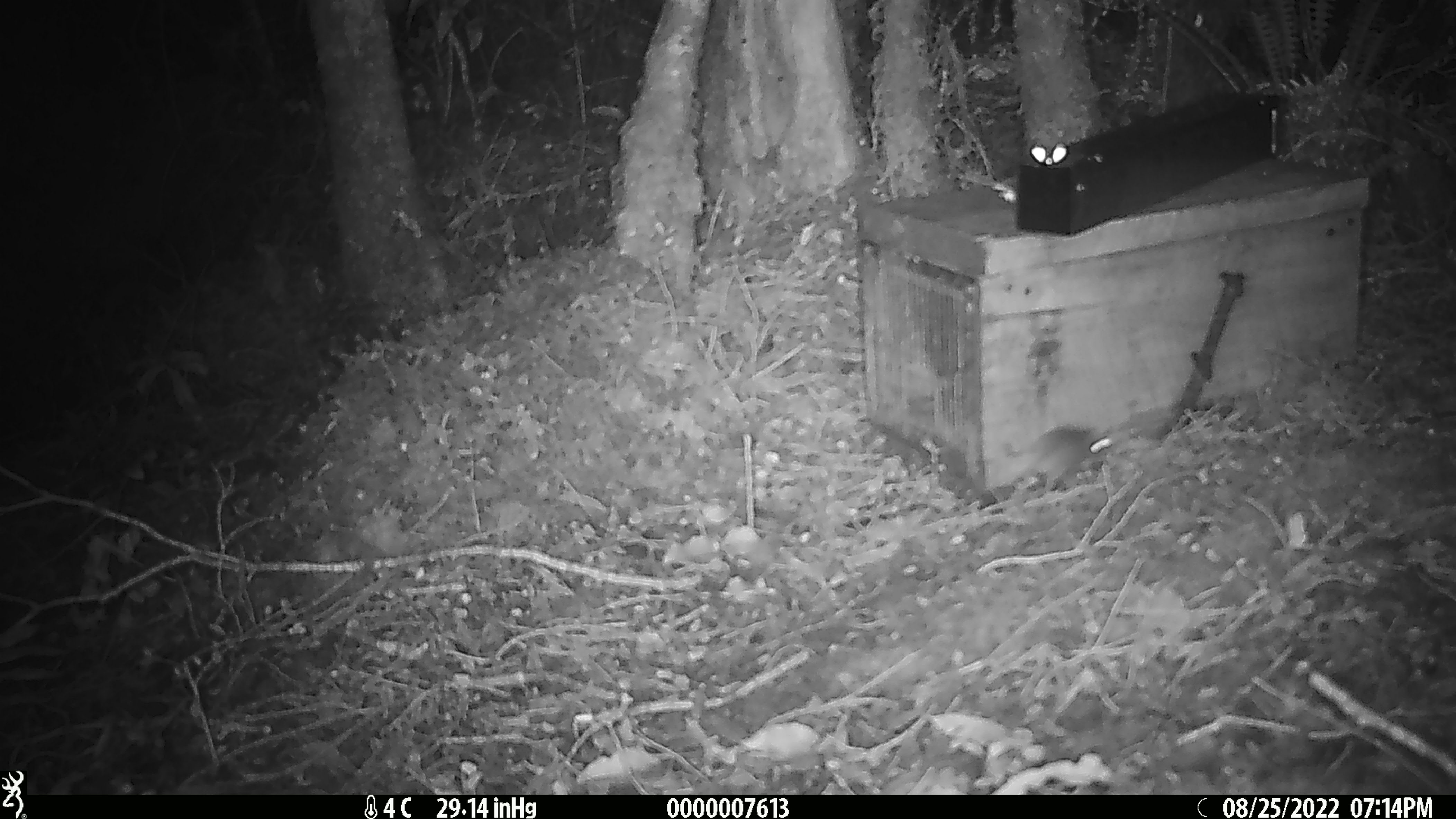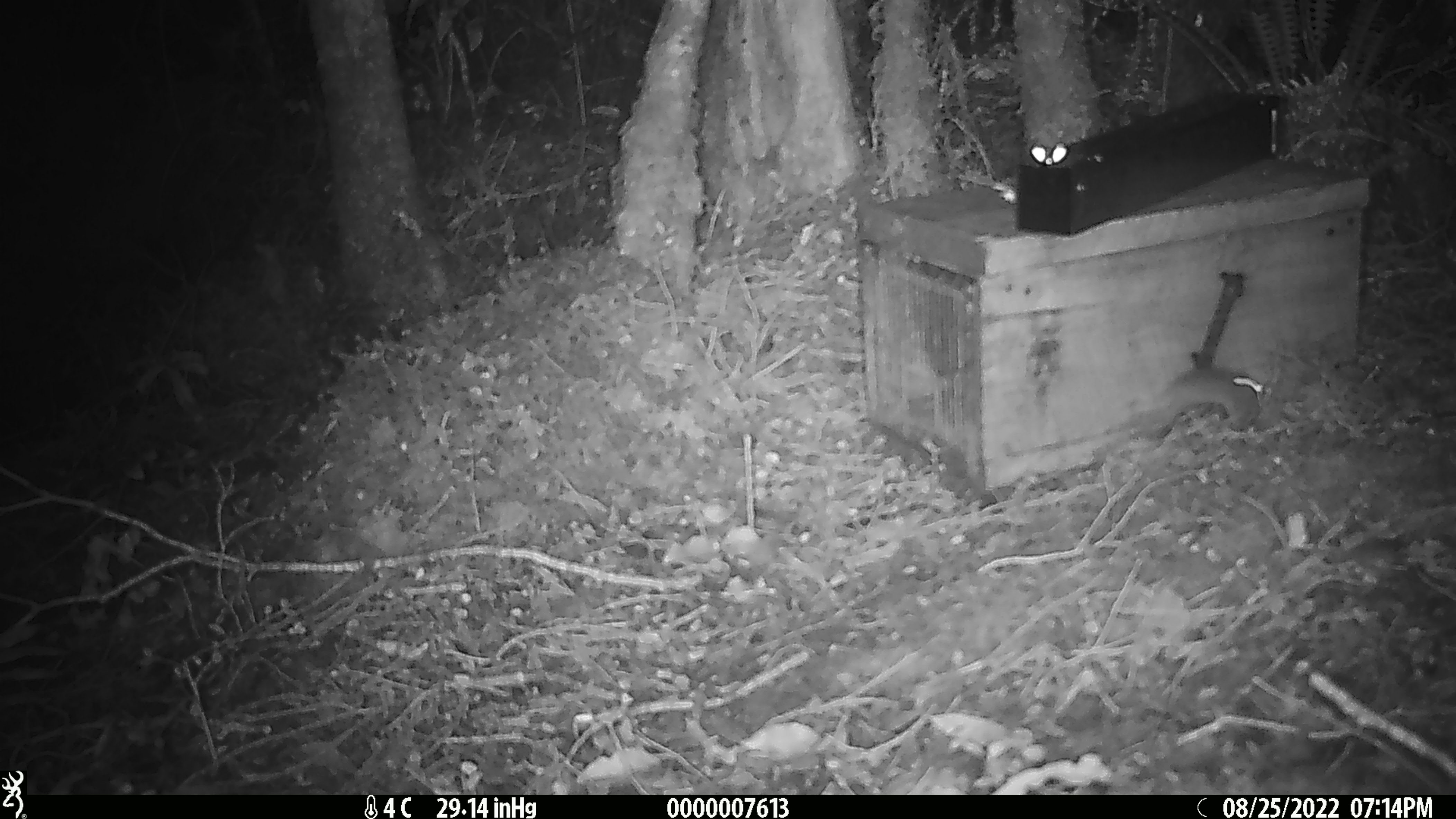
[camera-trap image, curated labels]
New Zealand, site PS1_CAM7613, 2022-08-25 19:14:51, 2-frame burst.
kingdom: Animalia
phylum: Chordata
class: Mammalia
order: Rodentia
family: Muridae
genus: Mus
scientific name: Mus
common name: mouse